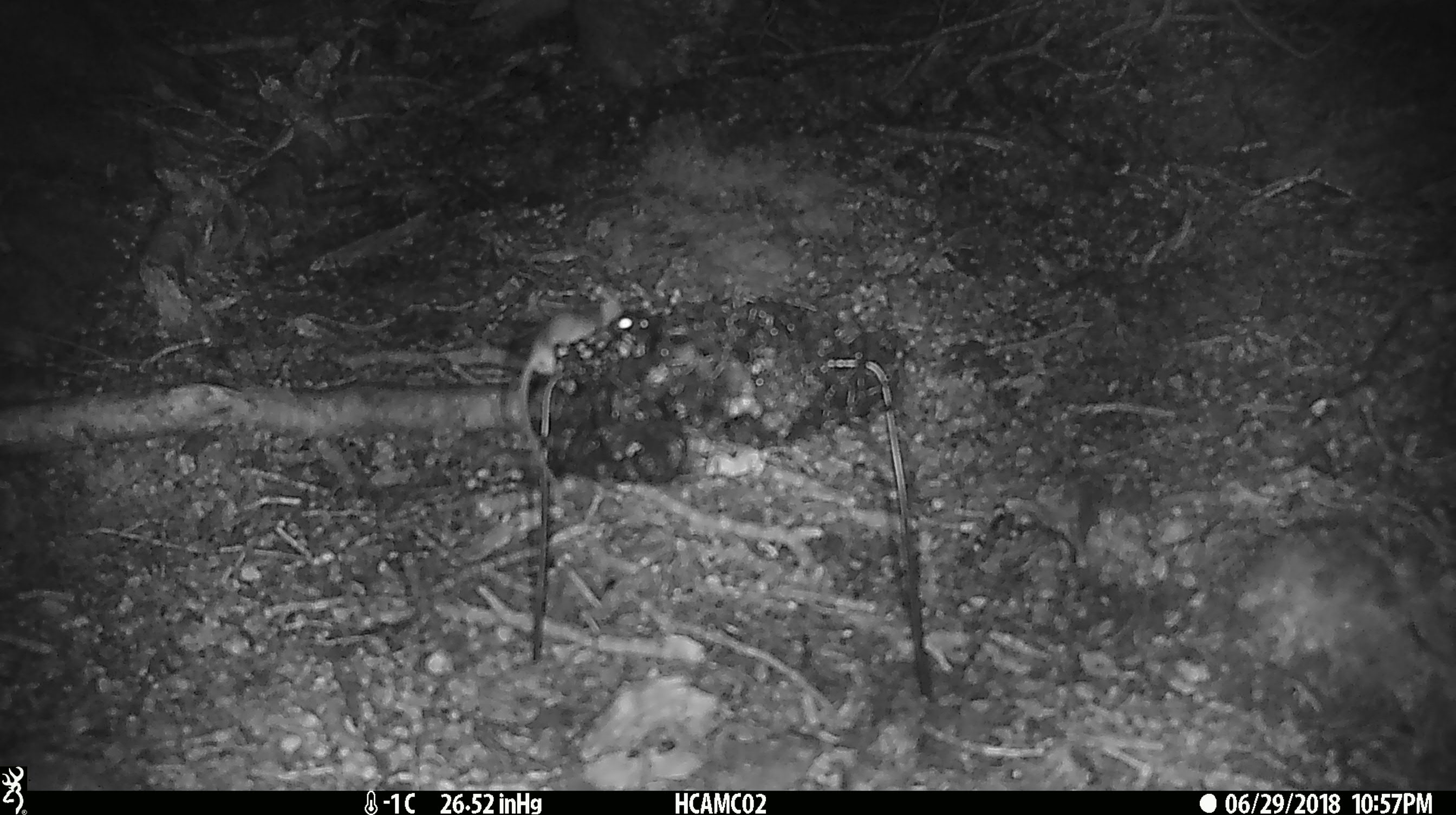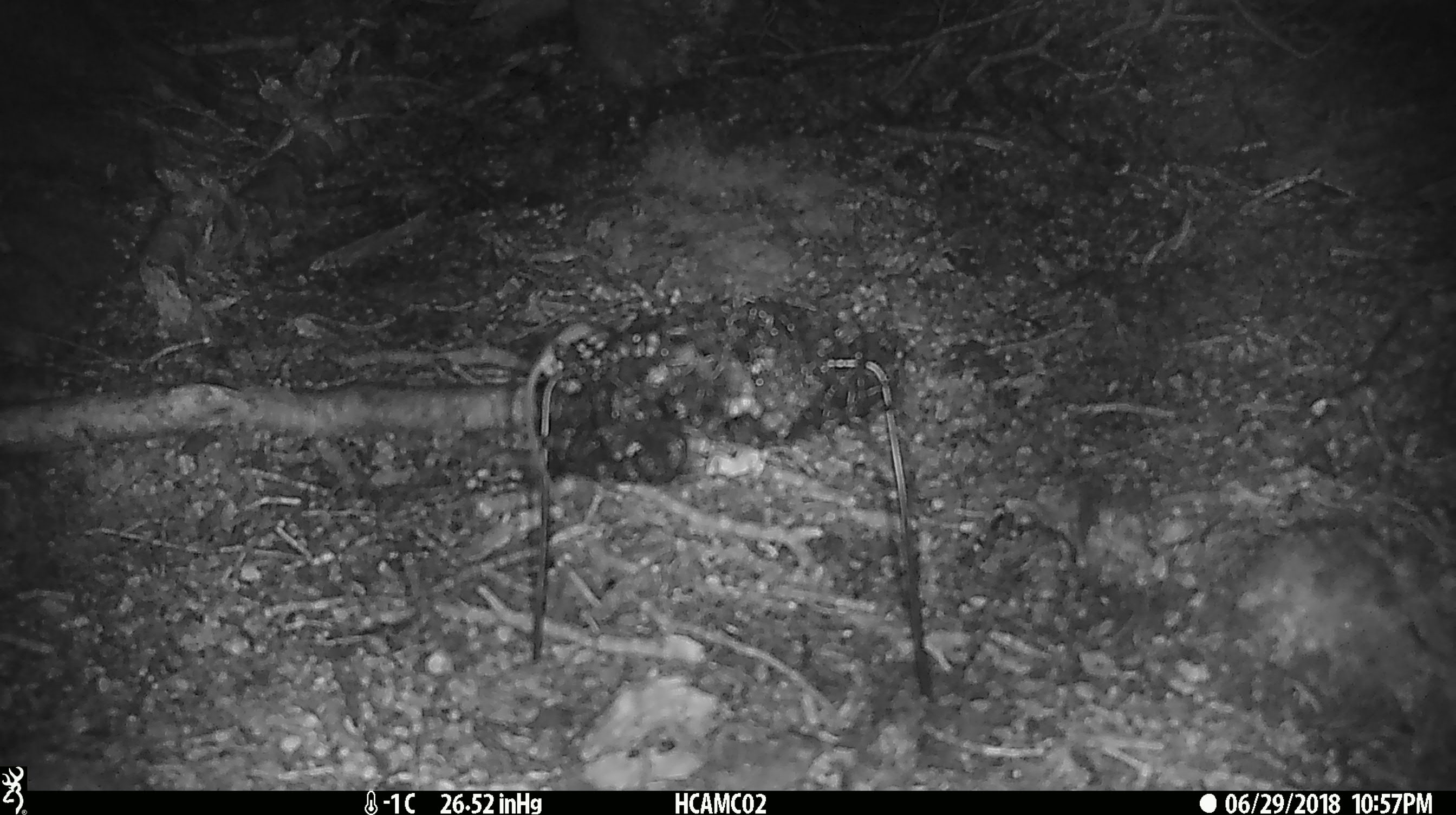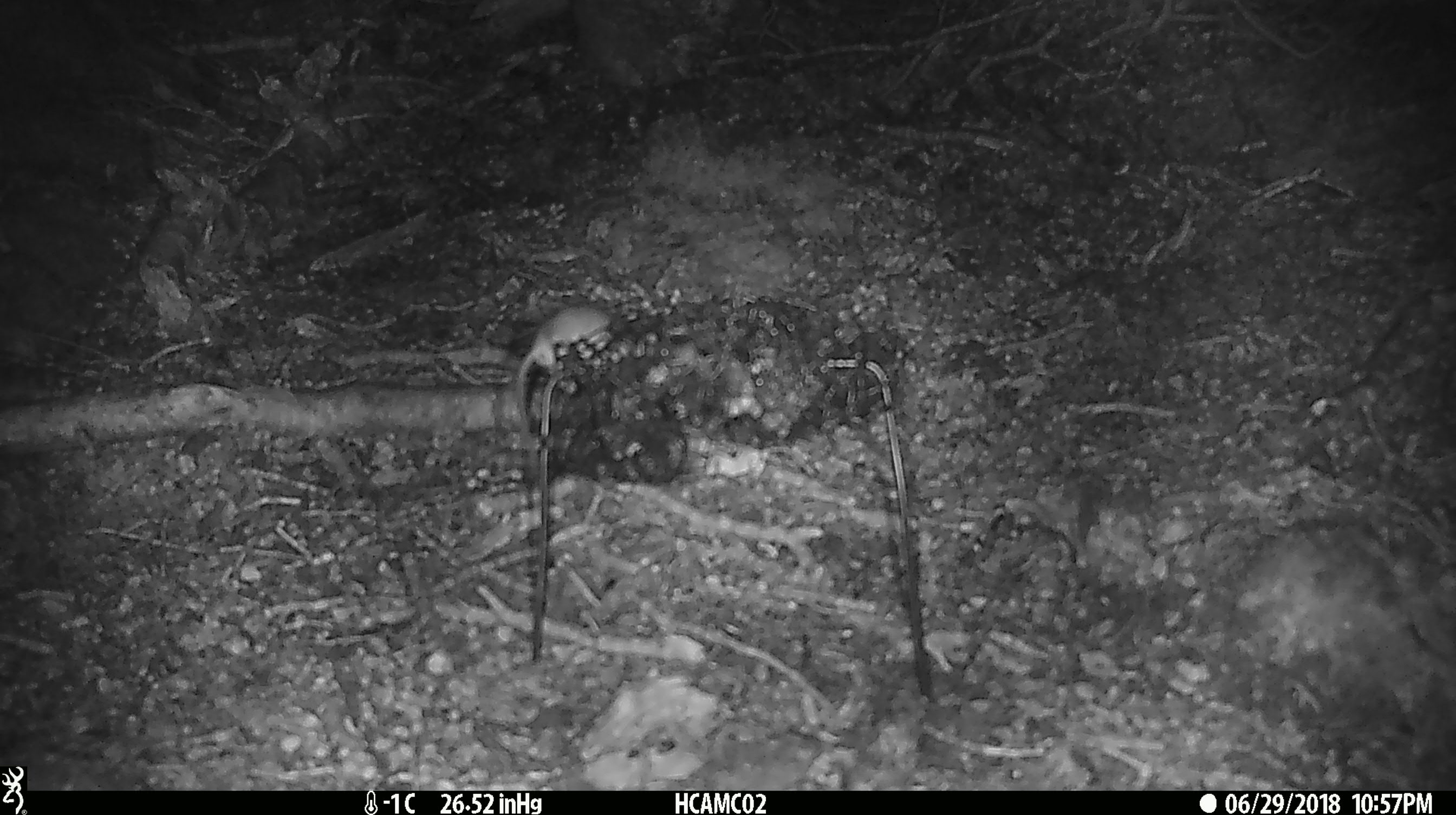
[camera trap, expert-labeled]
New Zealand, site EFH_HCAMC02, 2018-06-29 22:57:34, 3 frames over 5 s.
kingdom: Animalia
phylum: Chordata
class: Mammalia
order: Rodentia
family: Muridae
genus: Mus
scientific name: Mus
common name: mouse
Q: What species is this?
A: Mouse (Mus).